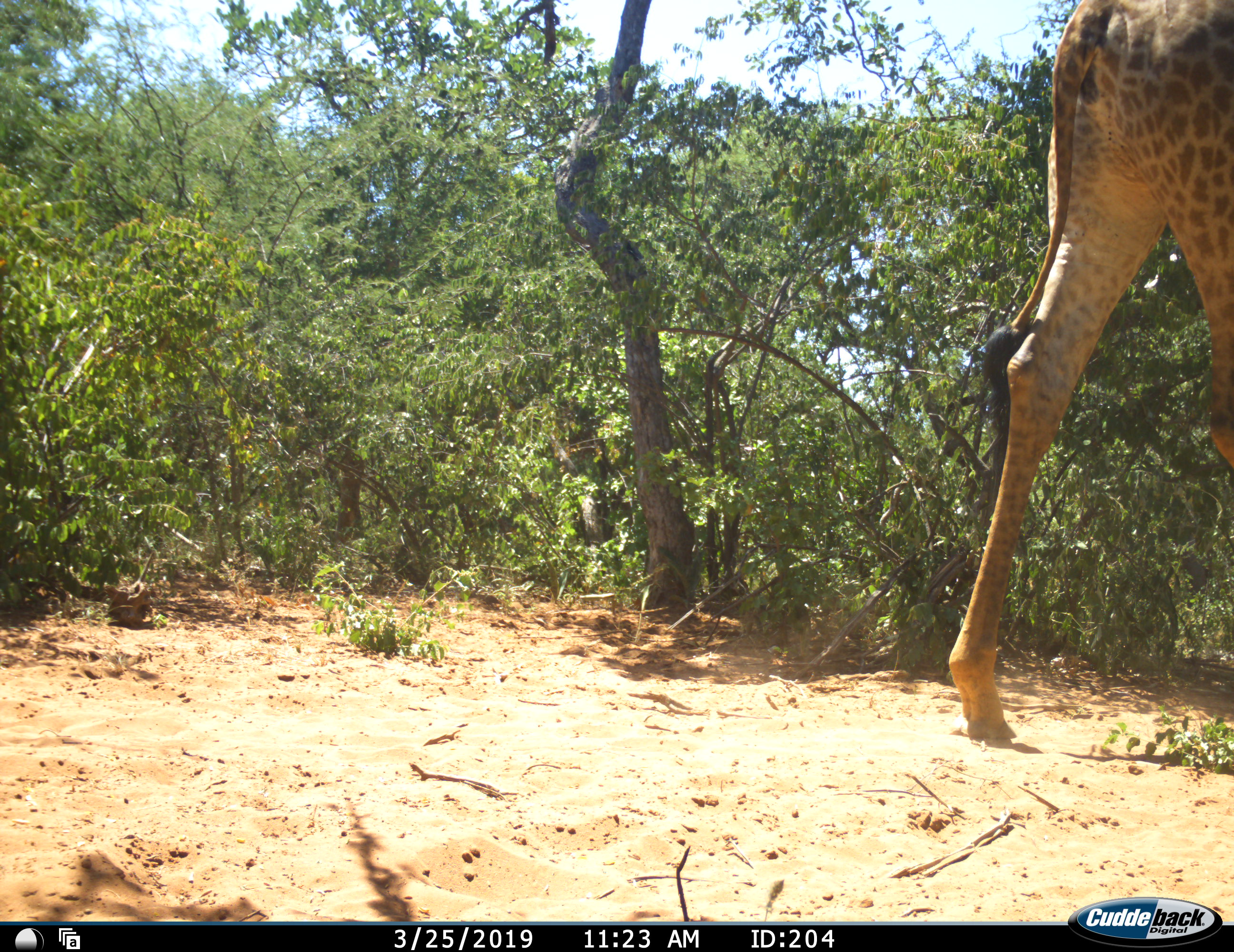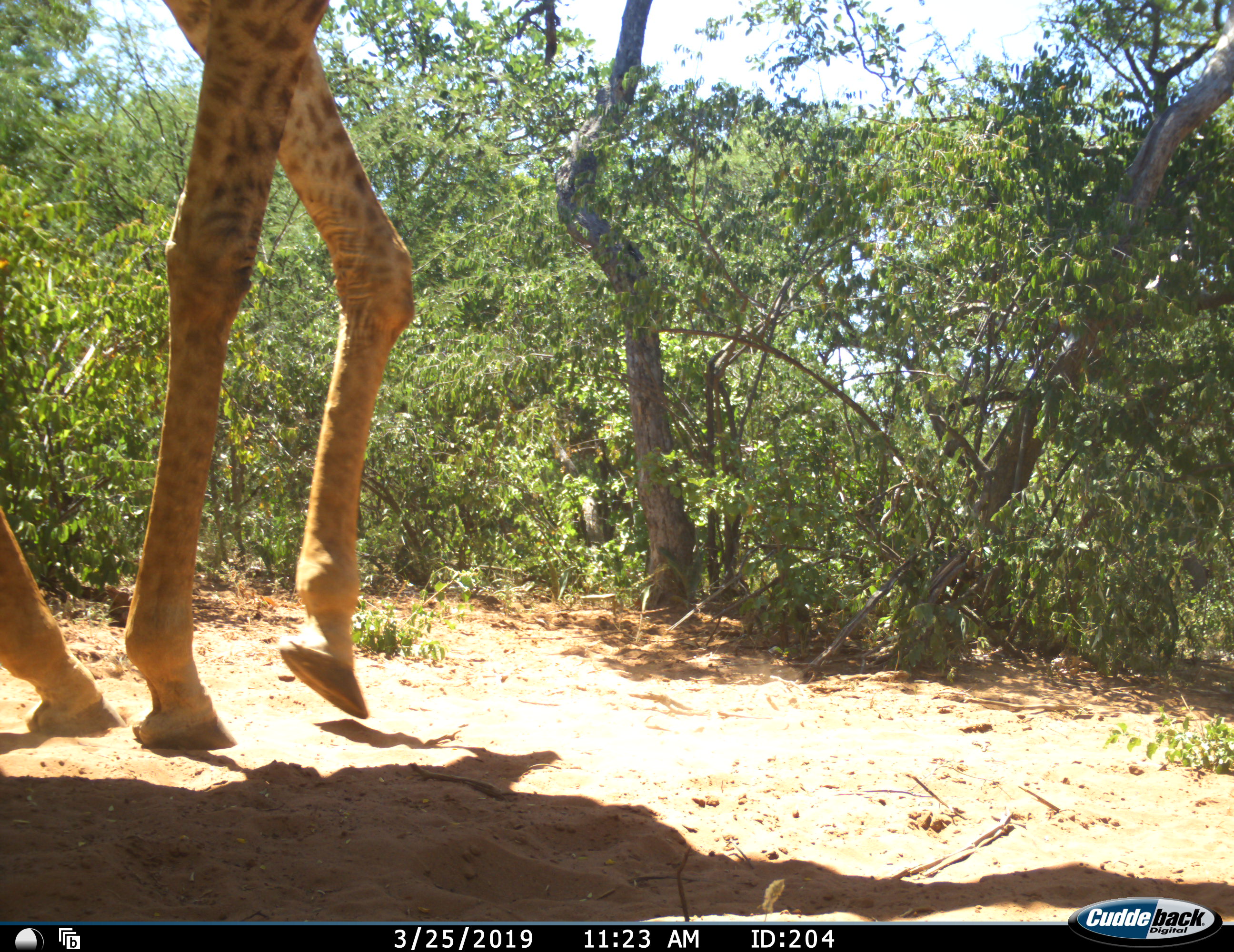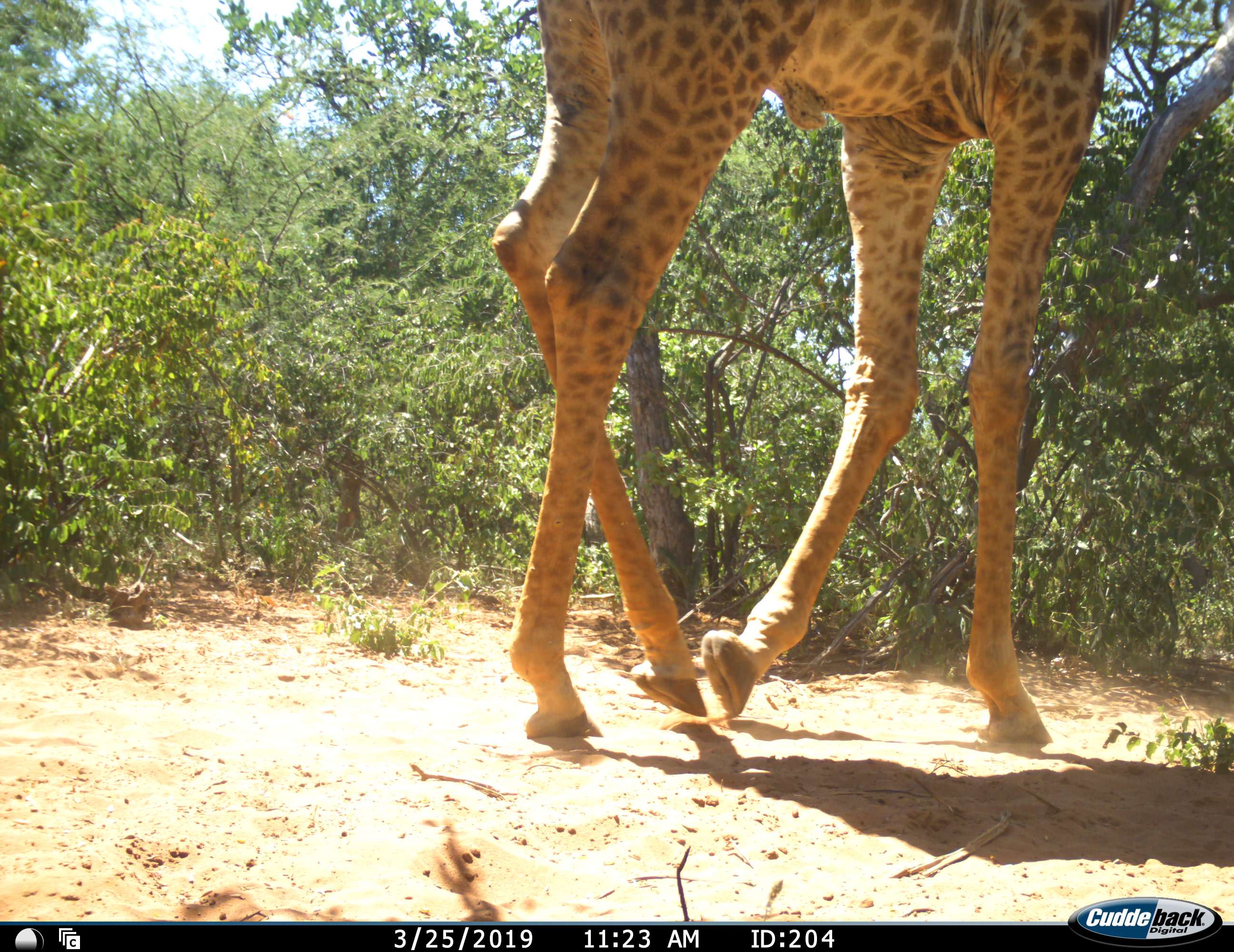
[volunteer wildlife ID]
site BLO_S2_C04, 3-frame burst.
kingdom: Animalia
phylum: Chordata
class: Mammalia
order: Artiodactyla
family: Giraffidae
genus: Giraffa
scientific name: Giraffa camelopardalis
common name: giraffe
Giraffe (Giraffa camelopardalis), count 2. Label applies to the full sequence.